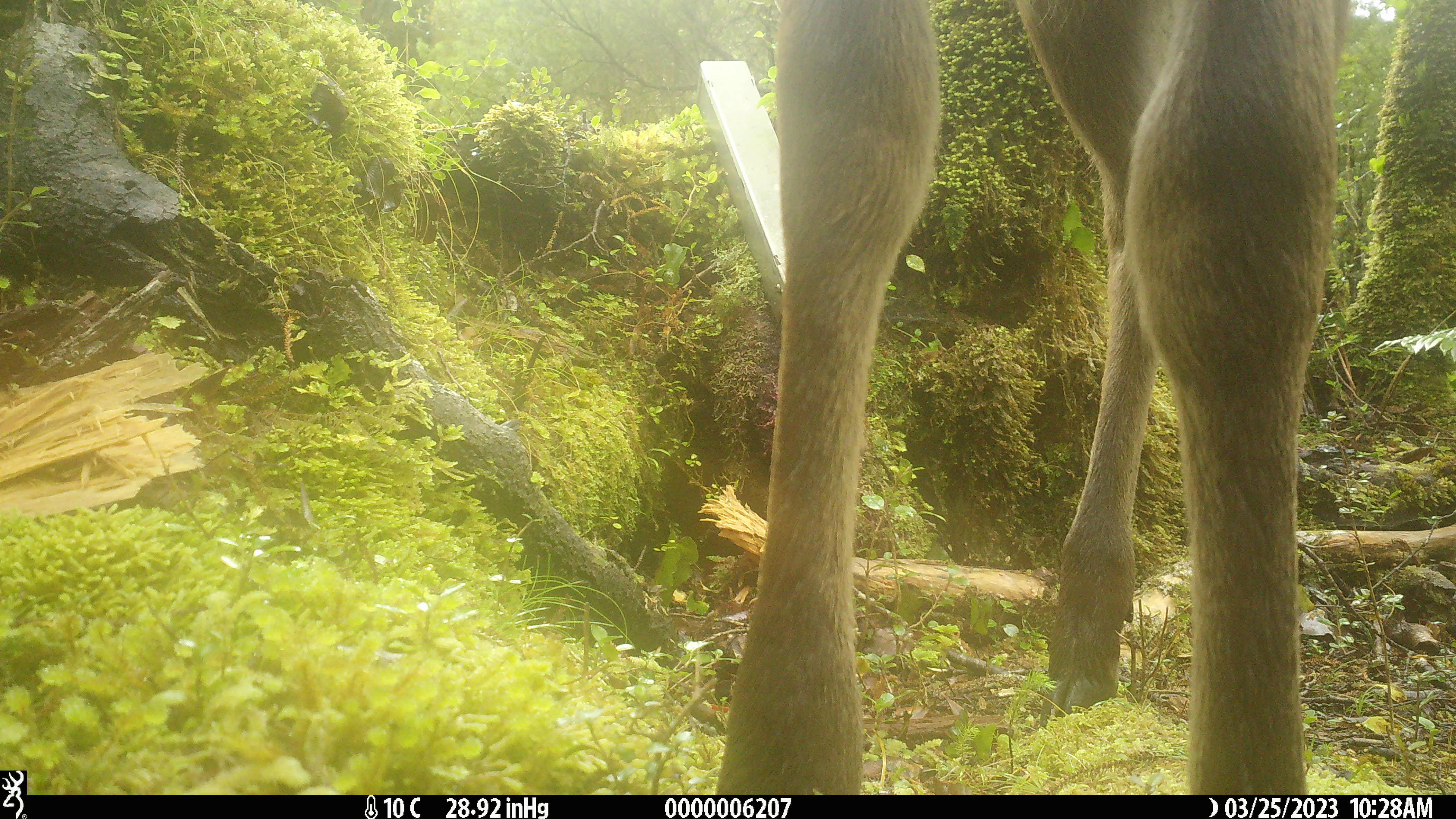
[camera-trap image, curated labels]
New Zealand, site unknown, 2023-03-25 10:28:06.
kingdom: Animalia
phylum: Chordata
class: Mammalia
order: Artiodactyla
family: Cervidae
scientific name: Cervidae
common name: deer